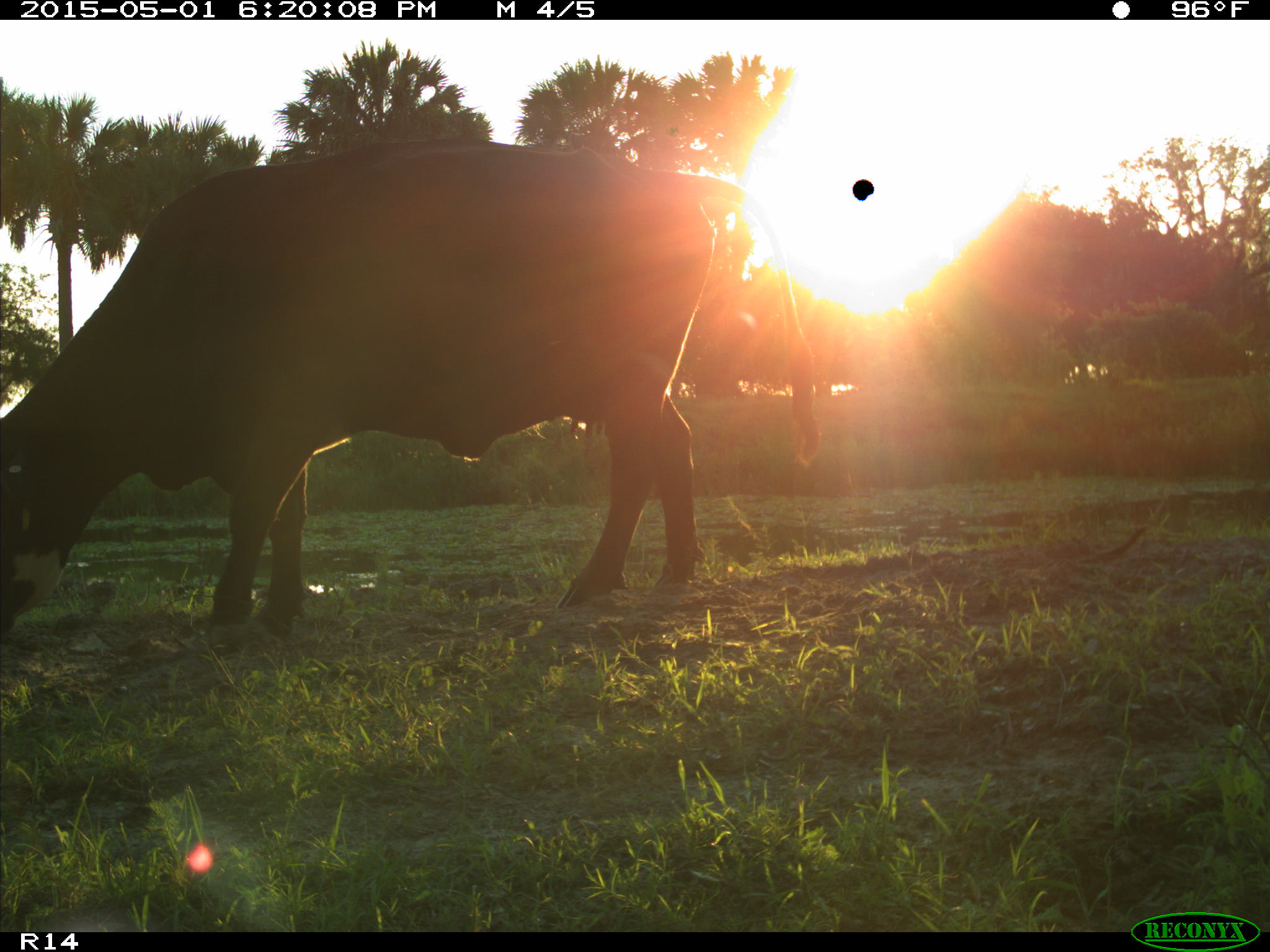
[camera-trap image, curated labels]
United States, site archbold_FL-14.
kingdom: Animalia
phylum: Chordata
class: Mammalia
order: Artiodactyla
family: Bovidae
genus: Bos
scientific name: Bos taurus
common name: domestic cow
Bos taurus (domestic cow).